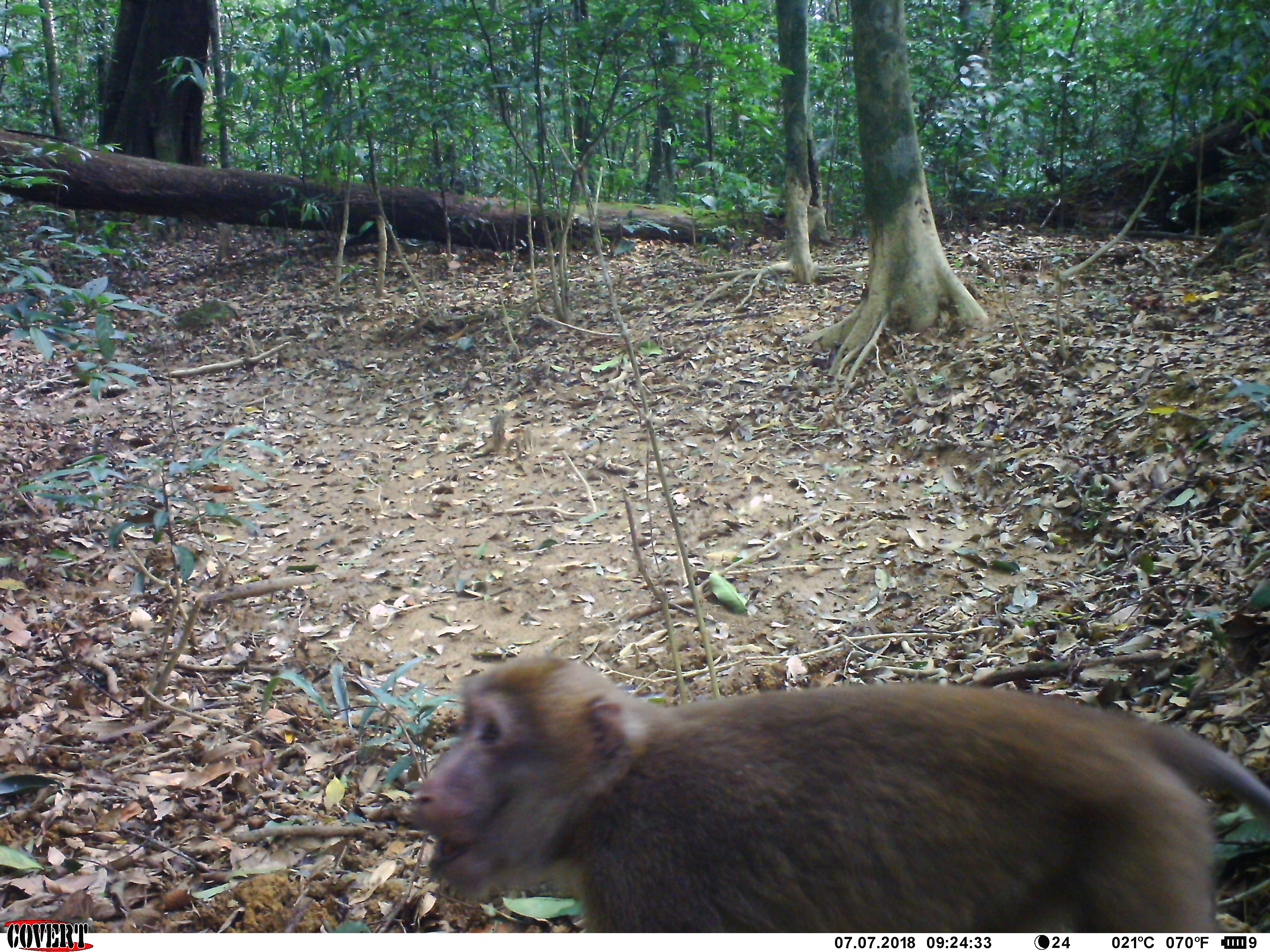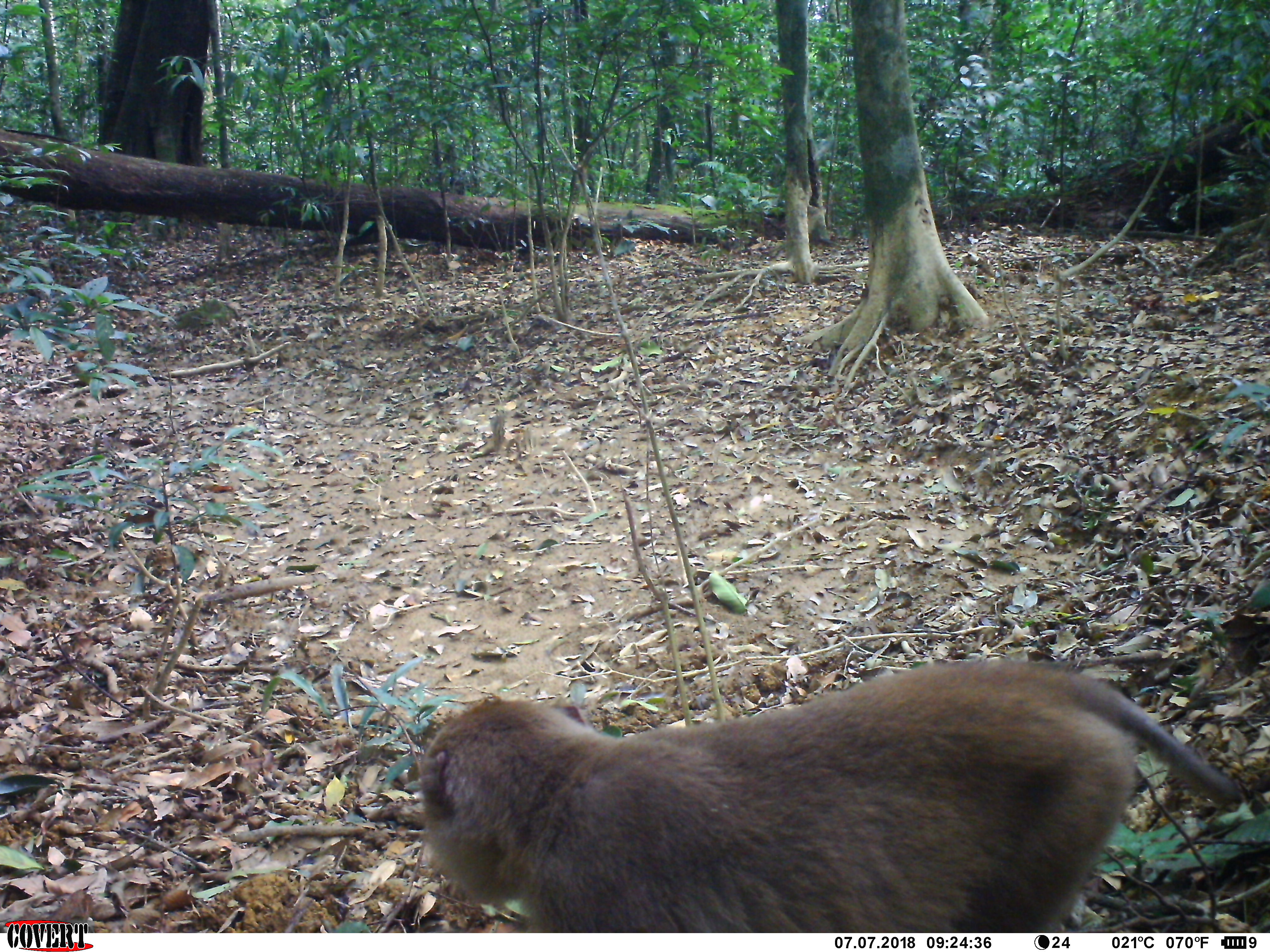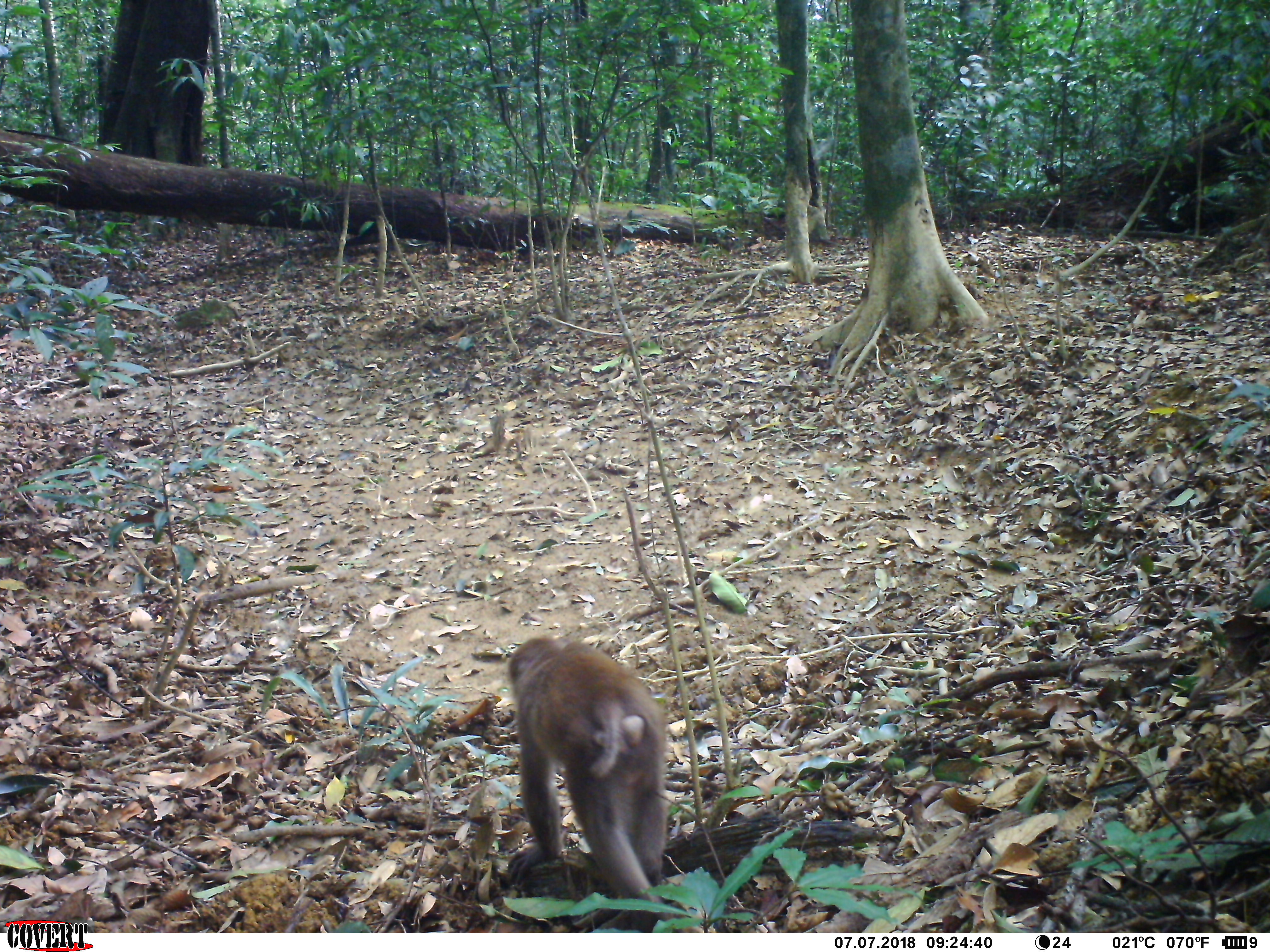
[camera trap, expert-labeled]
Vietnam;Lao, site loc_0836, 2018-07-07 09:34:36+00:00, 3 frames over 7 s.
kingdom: Animalia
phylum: Chordata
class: Mammalia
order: Primates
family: Cercopithecidae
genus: Macaca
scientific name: Macaca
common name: macaques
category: assam or rhesus macaque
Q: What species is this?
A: Assam or rhesus macaque (macaques) (Macaca).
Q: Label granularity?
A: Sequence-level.